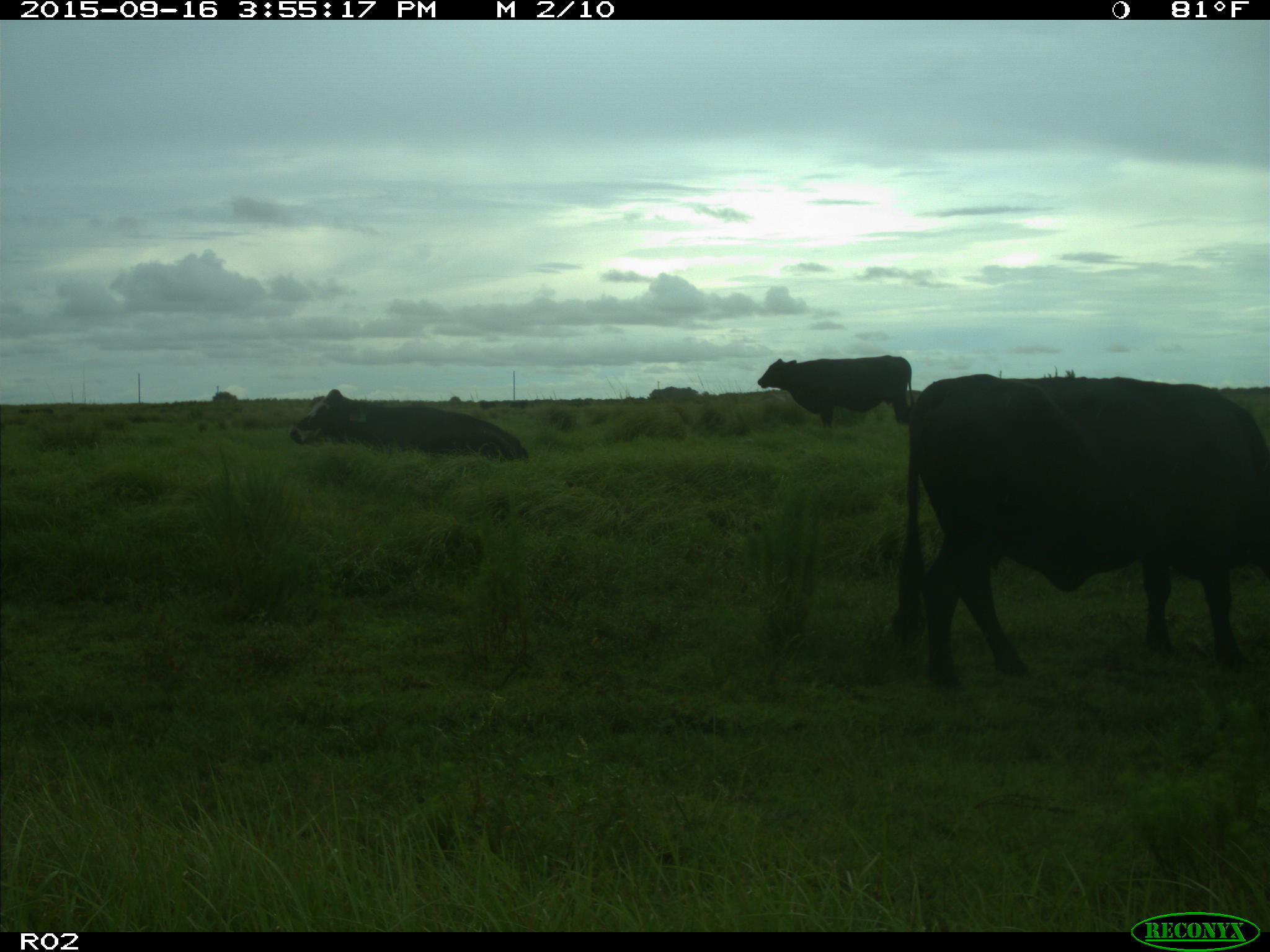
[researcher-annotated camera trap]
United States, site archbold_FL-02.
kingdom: Animalia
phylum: Chordata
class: Mammalia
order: Artiodactyla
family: Bovidae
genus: Bos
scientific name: Bos taurus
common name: domestic cow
Bos taurus (domestic cow).